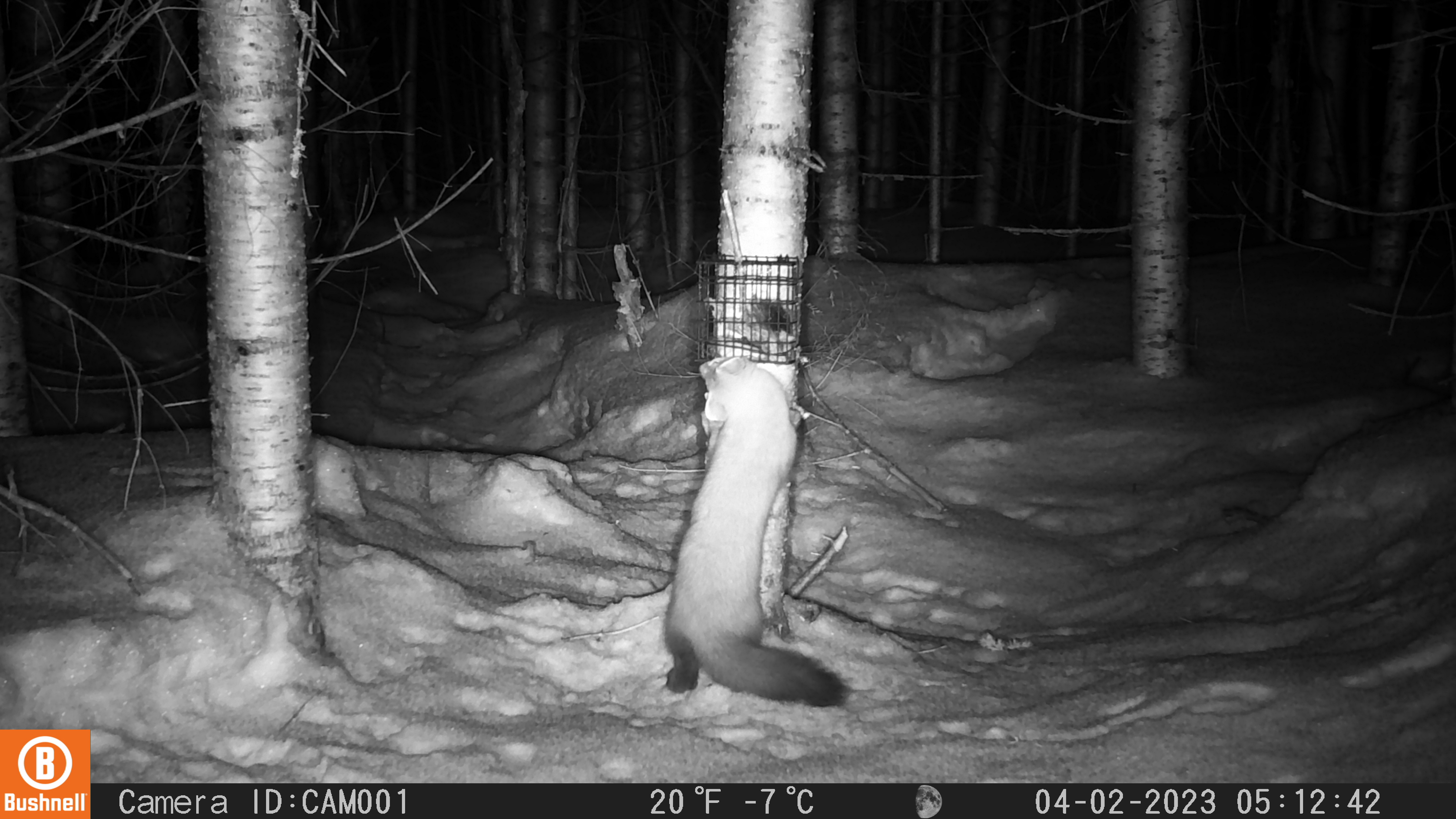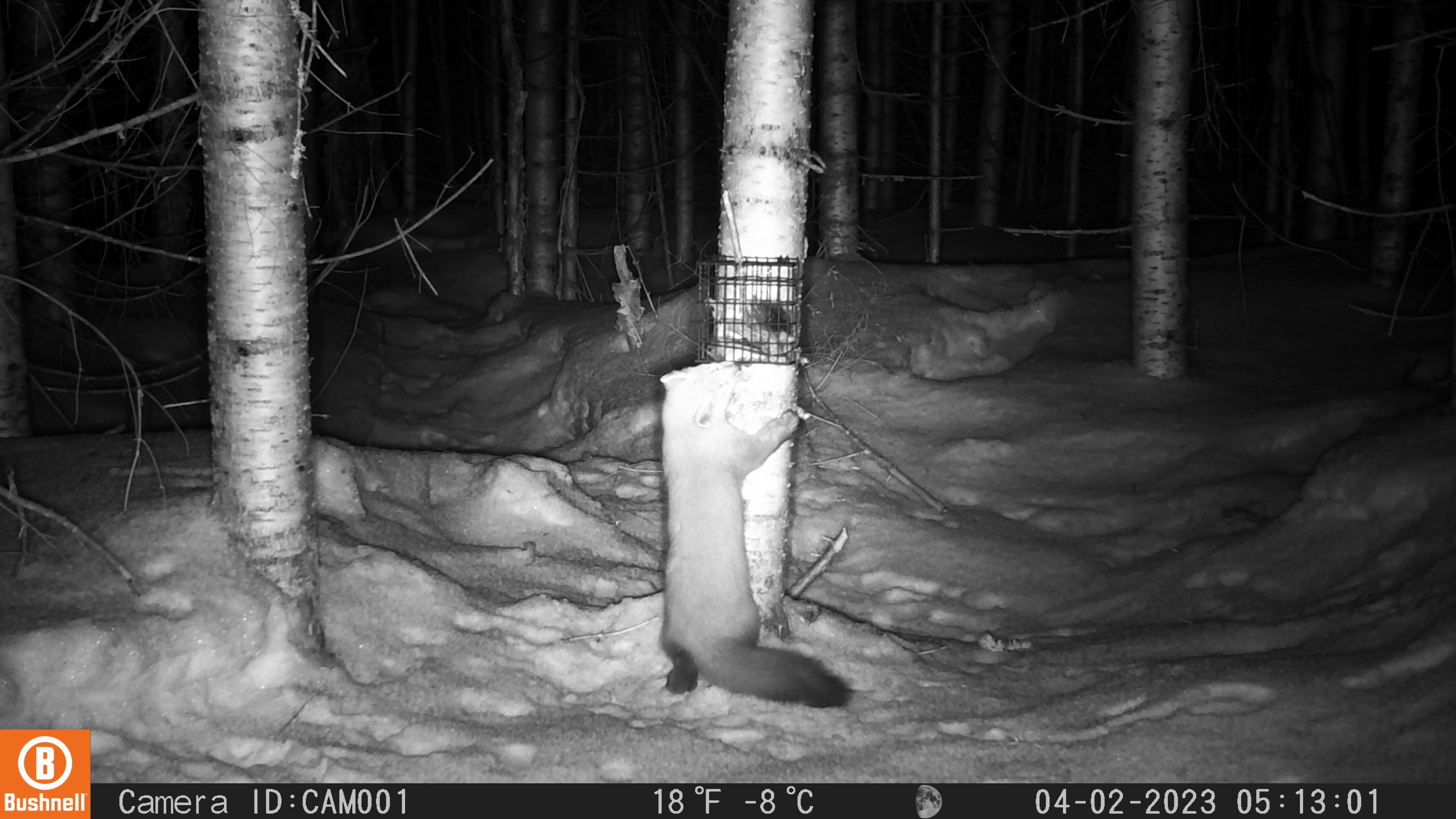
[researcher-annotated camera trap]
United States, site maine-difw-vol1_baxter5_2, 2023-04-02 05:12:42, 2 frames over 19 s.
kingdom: Animalia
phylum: Chordata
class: Mammalia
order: Carnivora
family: Mustelidae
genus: Martes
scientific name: Martes americana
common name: american marten